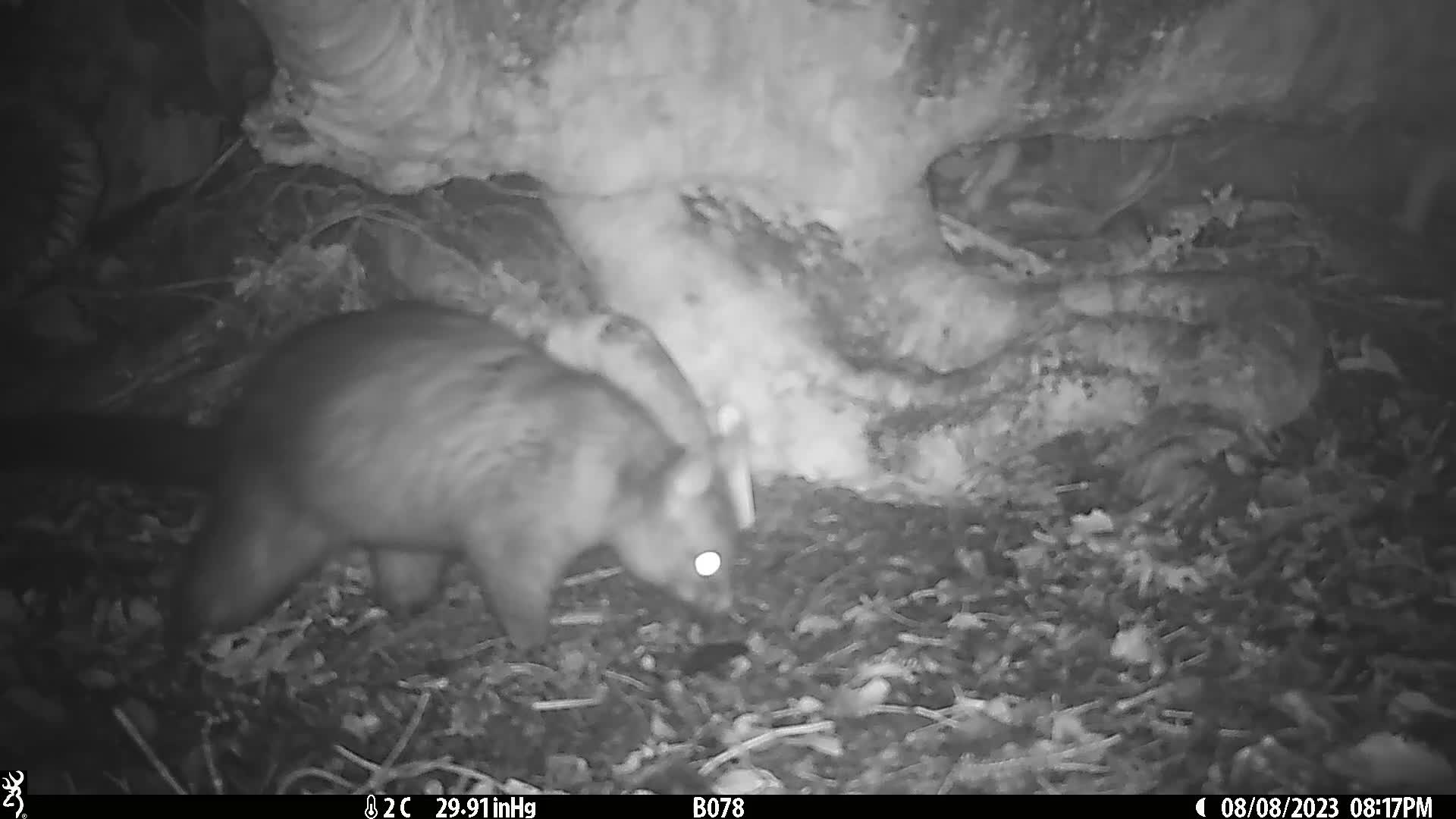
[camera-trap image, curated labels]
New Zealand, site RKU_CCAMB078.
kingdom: Animalia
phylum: Chordata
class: Mammalia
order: Diprotodontia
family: Phalangeridae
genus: Trichosurus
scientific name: Trichosurus vulpecula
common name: common brushtail possum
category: possum